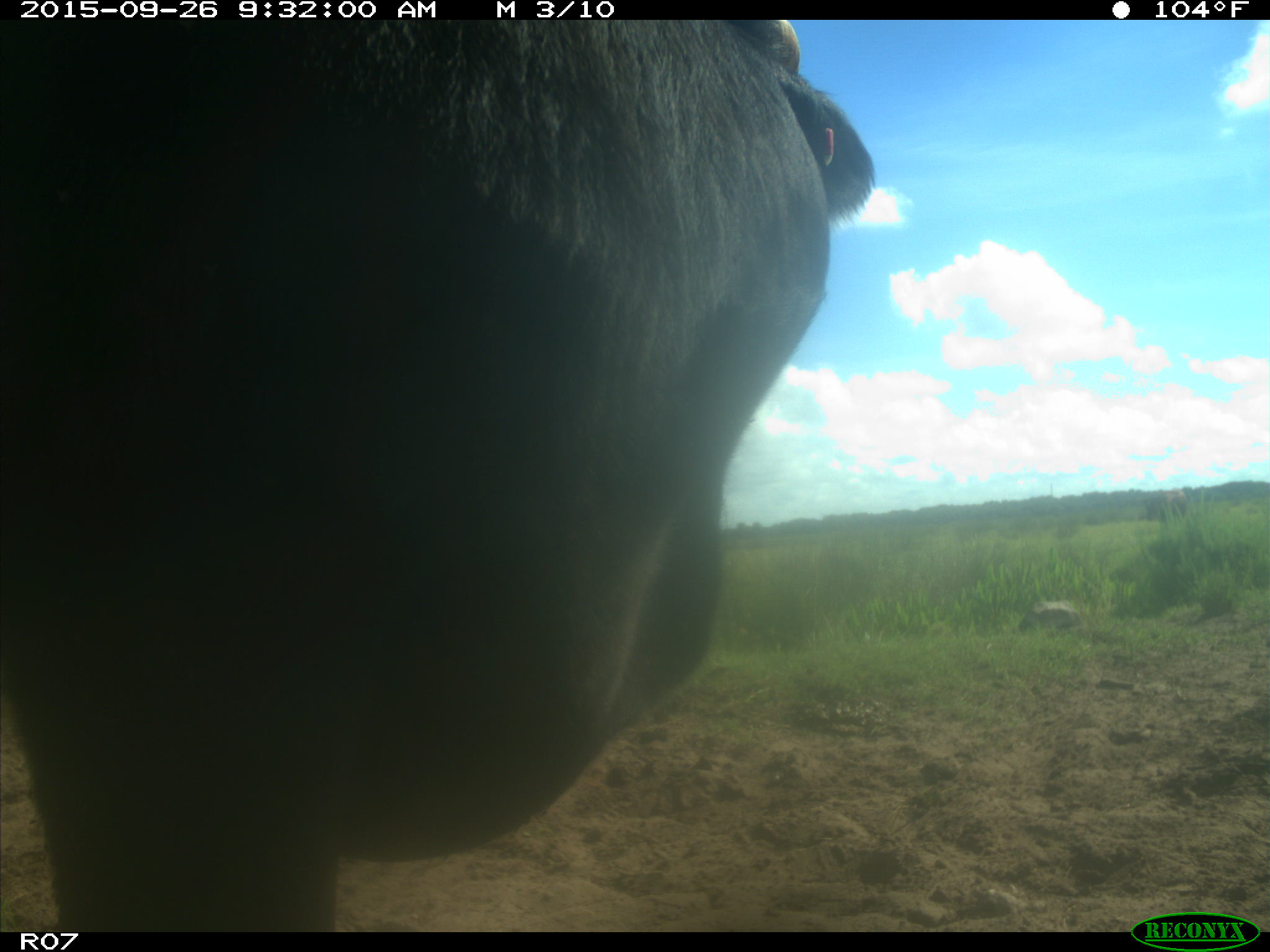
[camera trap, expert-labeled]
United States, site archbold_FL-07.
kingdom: Animalia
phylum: Chordata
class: Mammalia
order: Artiodactyla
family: Bovidae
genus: Bos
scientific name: Bos taurus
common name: domestic cow